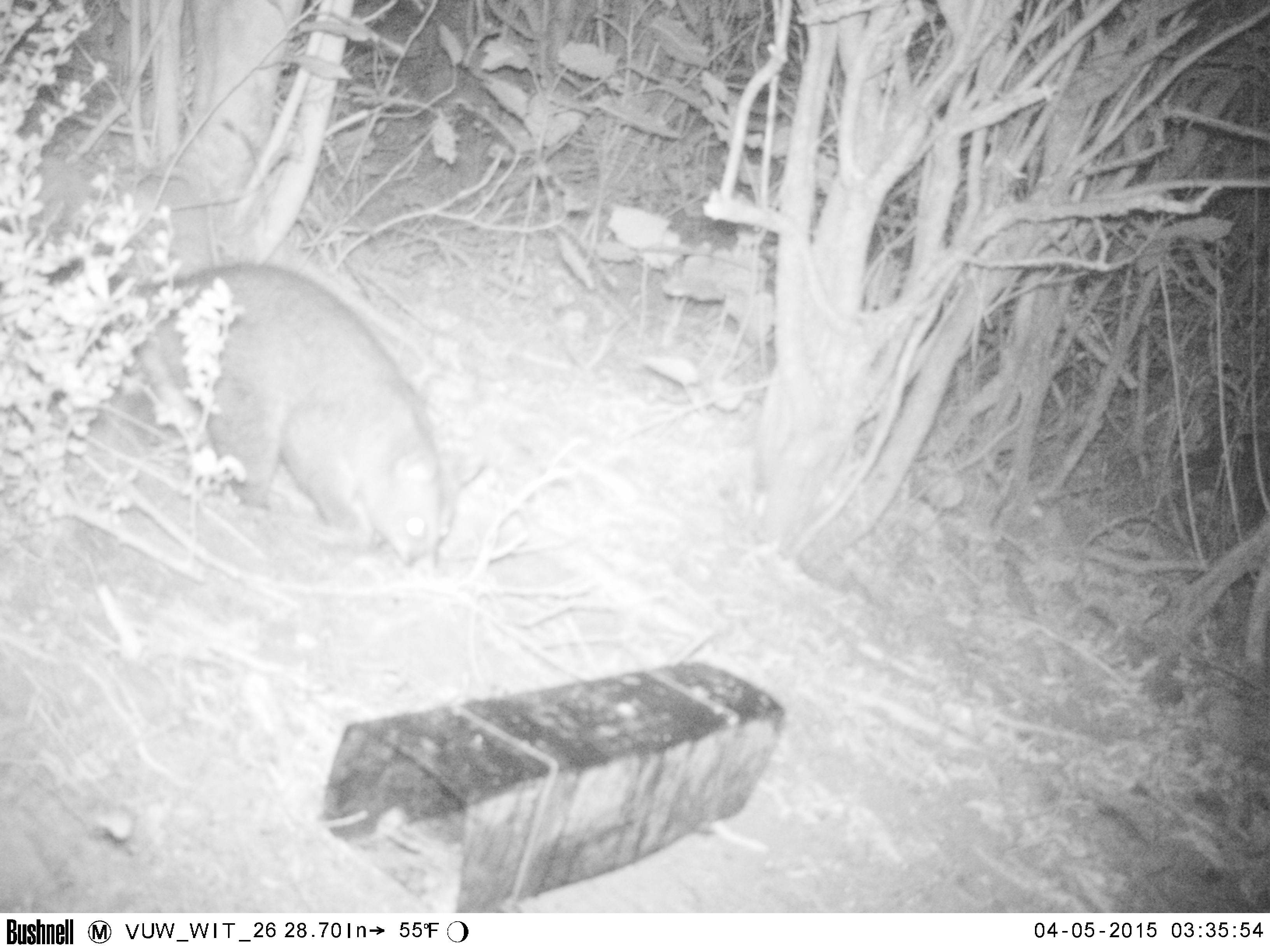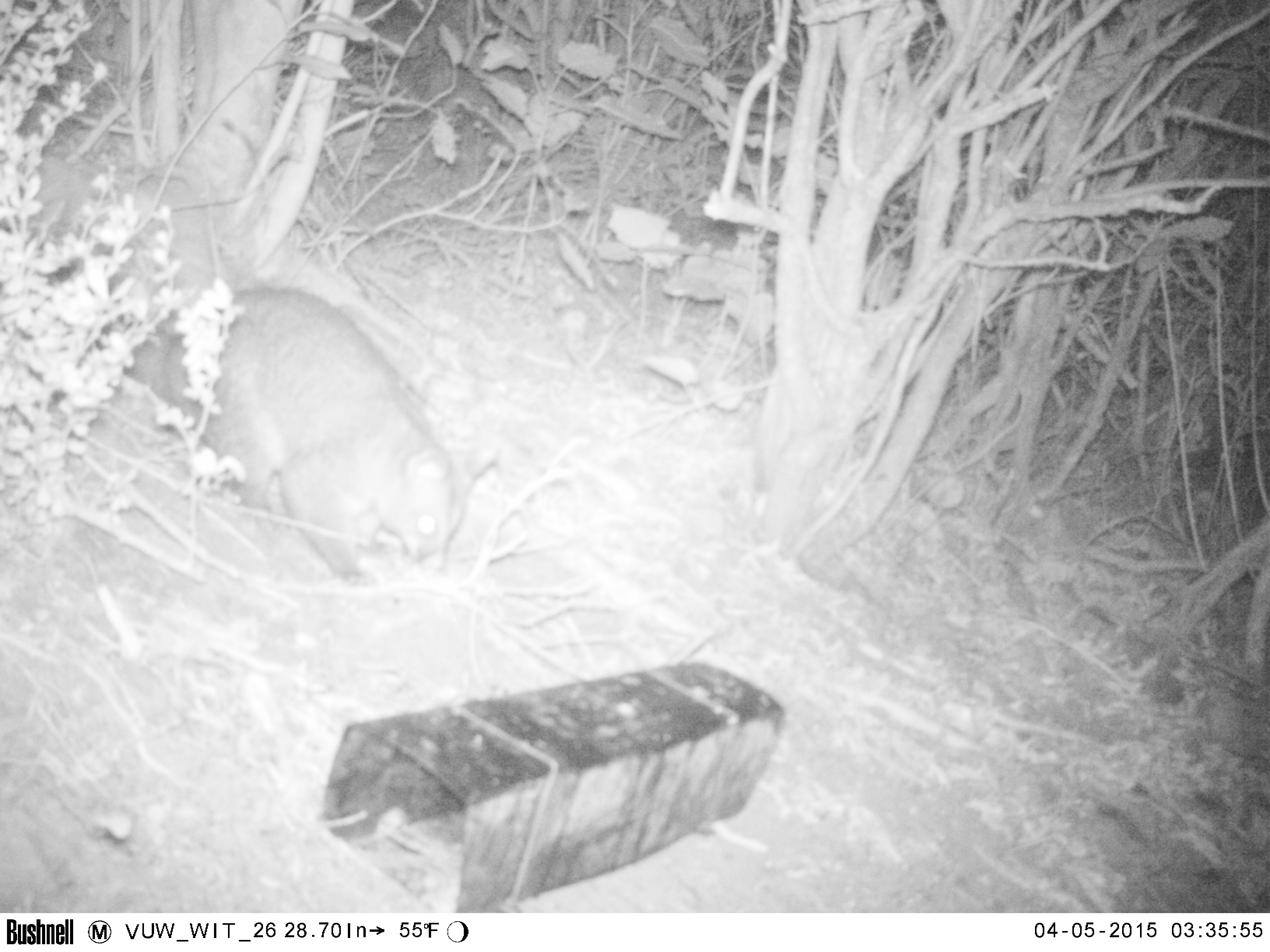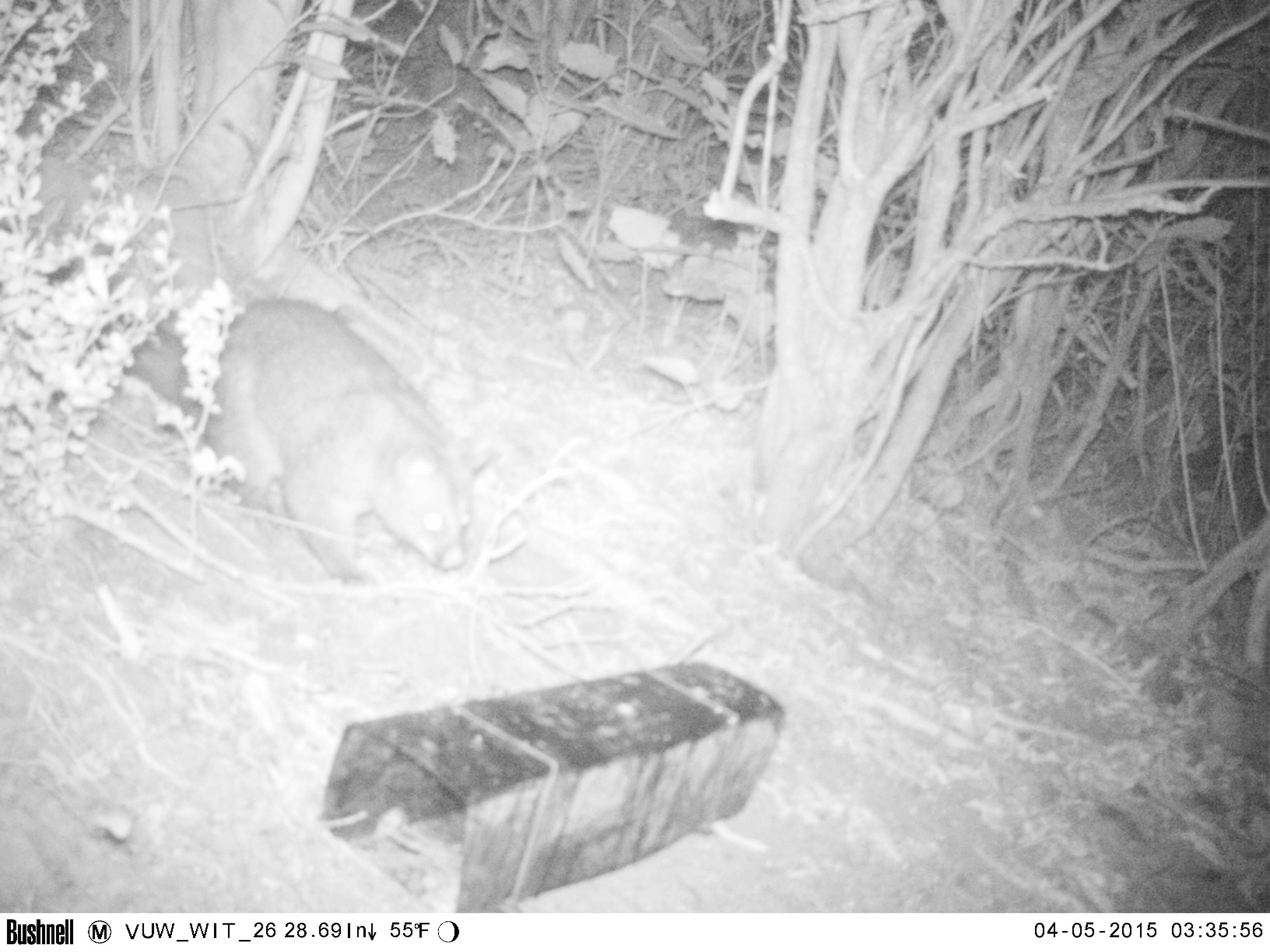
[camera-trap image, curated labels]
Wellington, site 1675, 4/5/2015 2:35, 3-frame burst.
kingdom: Animalia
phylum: Chordata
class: Mammalia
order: Didelphimorphia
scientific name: Didelphimorphia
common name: possum